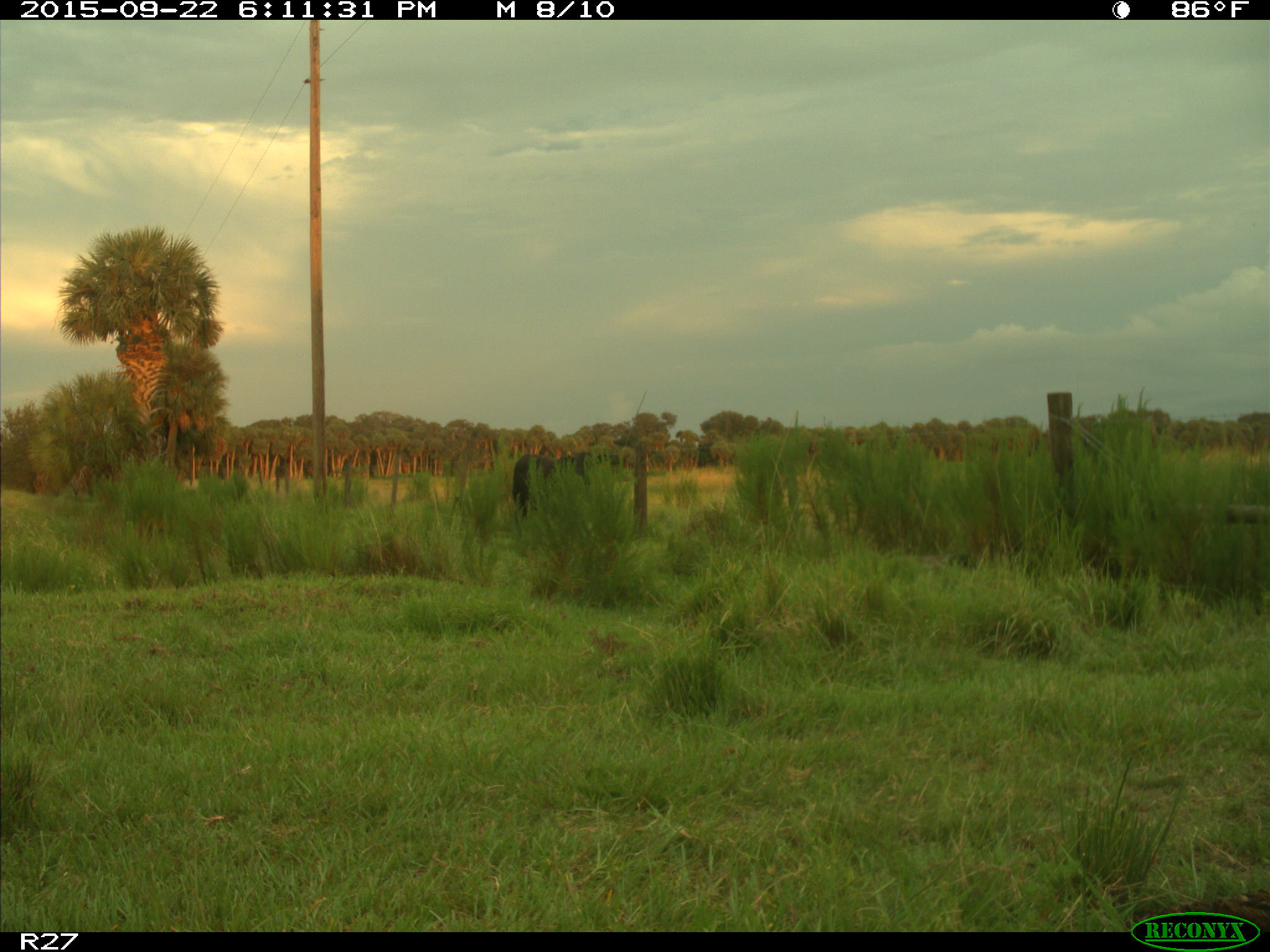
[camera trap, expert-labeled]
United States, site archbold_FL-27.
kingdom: Animalia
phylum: Chordata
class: Mammalia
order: Artiodactyla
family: Bovidae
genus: Bos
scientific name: Bos taurus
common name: domestic cow